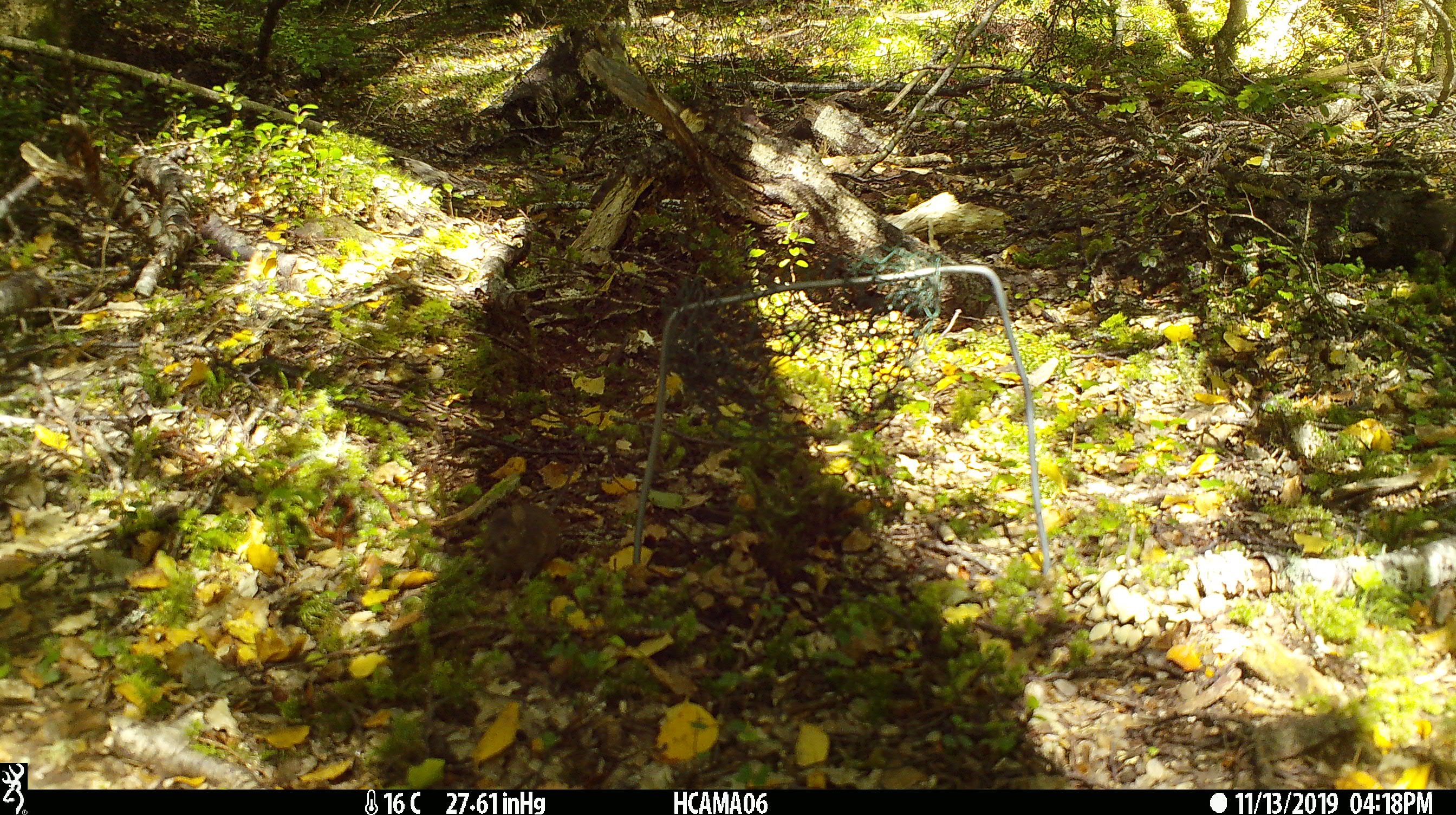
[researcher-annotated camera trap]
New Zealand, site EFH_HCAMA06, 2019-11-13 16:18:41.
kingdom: Animalia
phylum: Chordata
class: Mammalia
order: Rodentia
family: Muridae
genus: Mus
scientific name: Mus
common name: mouse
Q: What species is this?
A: Mouse (Mus).